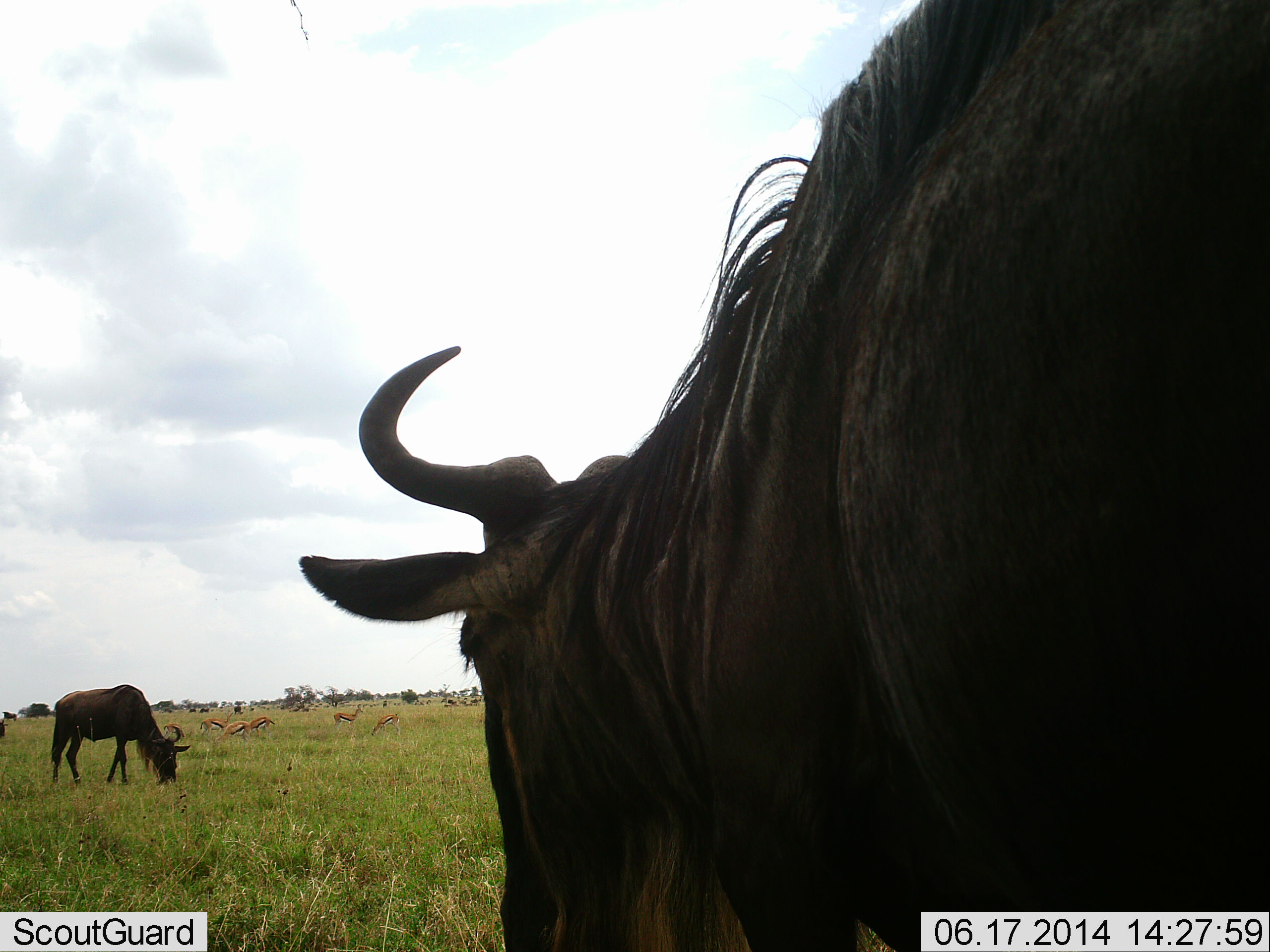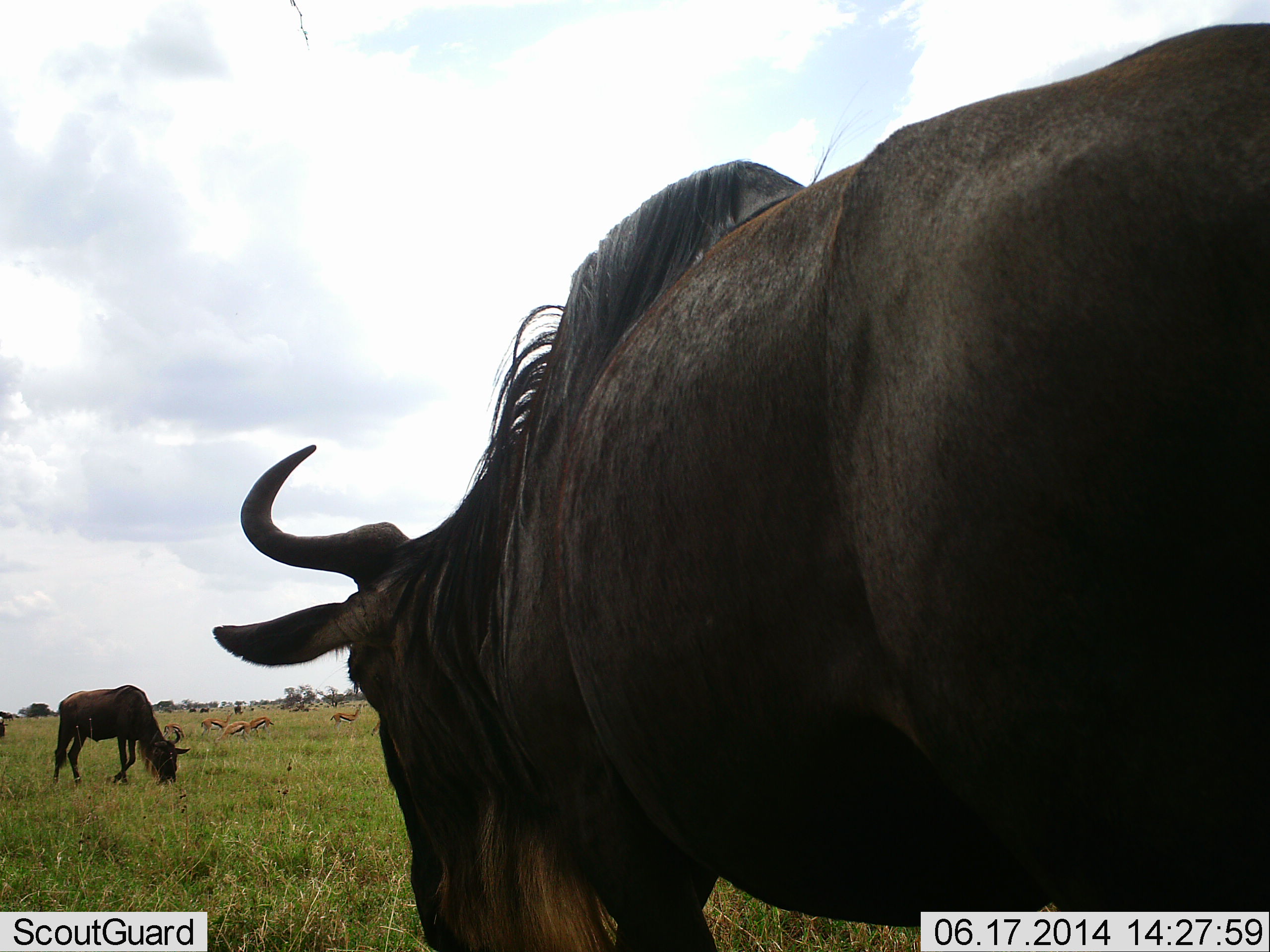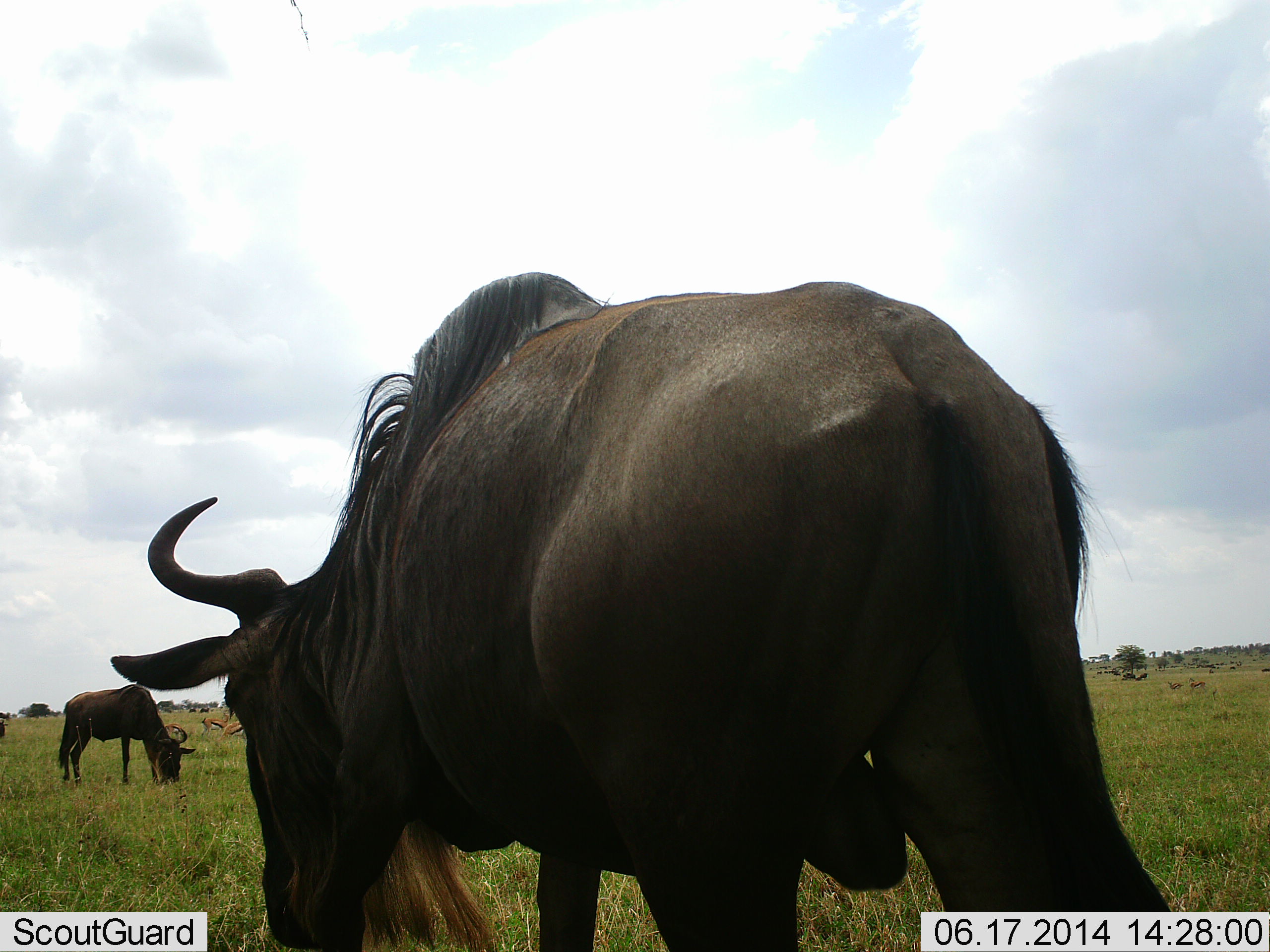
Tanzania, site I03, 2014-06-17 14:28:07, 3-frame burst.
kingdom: Animalia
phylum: Chordata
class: Mammalia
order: Artiodactyla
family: Bovidae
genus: Eudorcas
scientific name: Eudorcas thomsonii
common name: thomson's gazelle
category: gazellethomsons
Gazellethomsons (thomson's gazelle) (Eudorcas thomsonii), count 6. Behavior (volunteer vote fractions): standing 40%, resting 0%, moving 10%, interacting 0%. Young present (vote fraction): 0%. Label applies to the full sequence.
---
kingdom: Animalia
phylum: Chordata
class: Mammalia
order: Artiodactyla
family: Bovidae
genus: Connochaetes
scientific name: Connochaetes taurinus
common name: blue wildebeest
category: wildebeest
Wildebeest (blue wildebeest) (Connochaetes taurinus), count 2. Behavior (volunteer vote fractions): standing 15%, resting 0%, moving 38%, interacting 0%. Young present (vote fraction): 0%. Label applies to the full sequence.